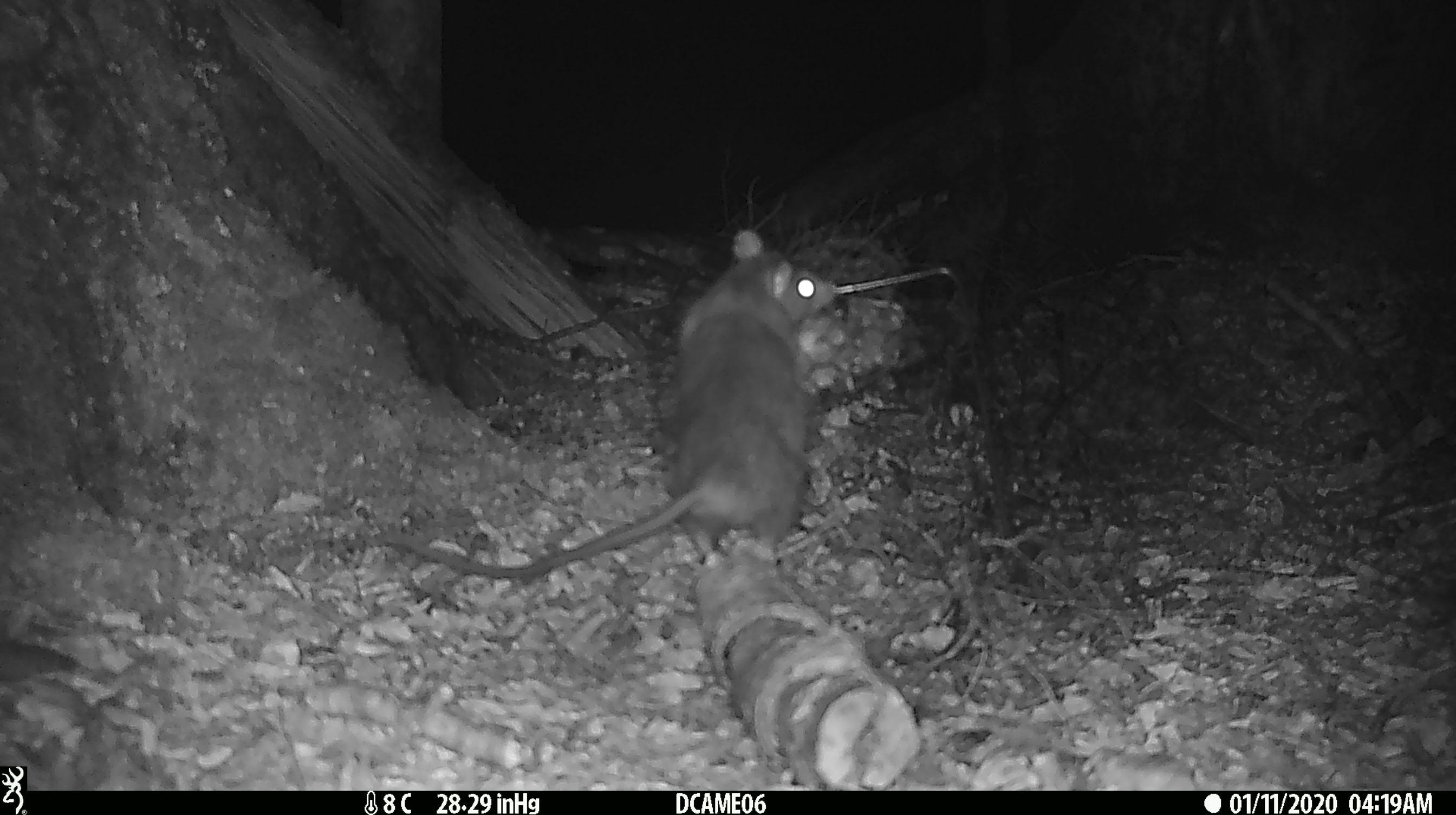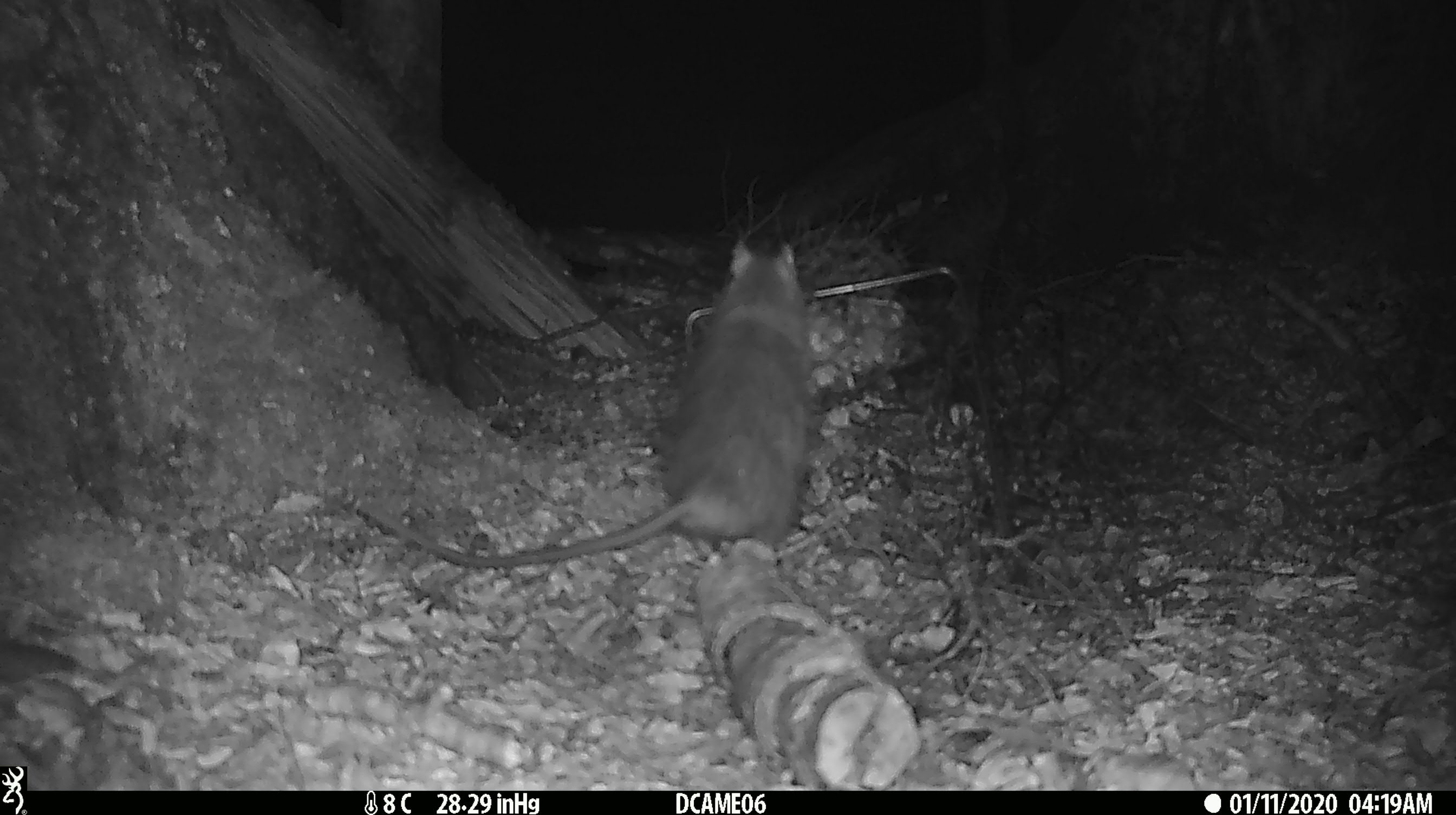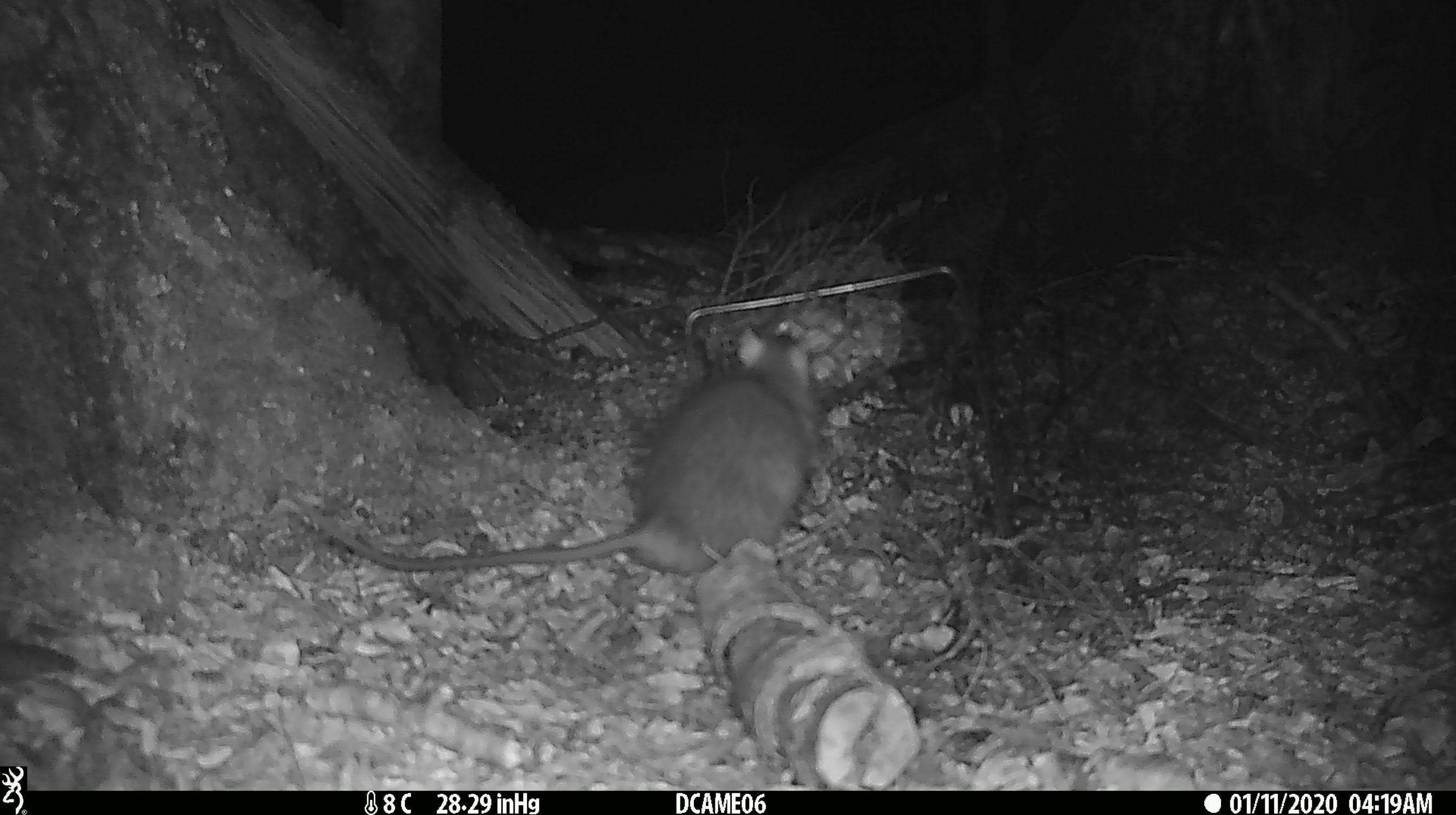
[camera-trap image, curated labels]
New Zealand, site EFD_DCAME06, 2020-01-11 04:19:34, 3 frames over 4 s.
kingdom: Animalia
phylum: Chordata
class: Mammalia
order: Rodentia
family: Muridae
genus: Rattus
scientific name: Rattus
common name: rat